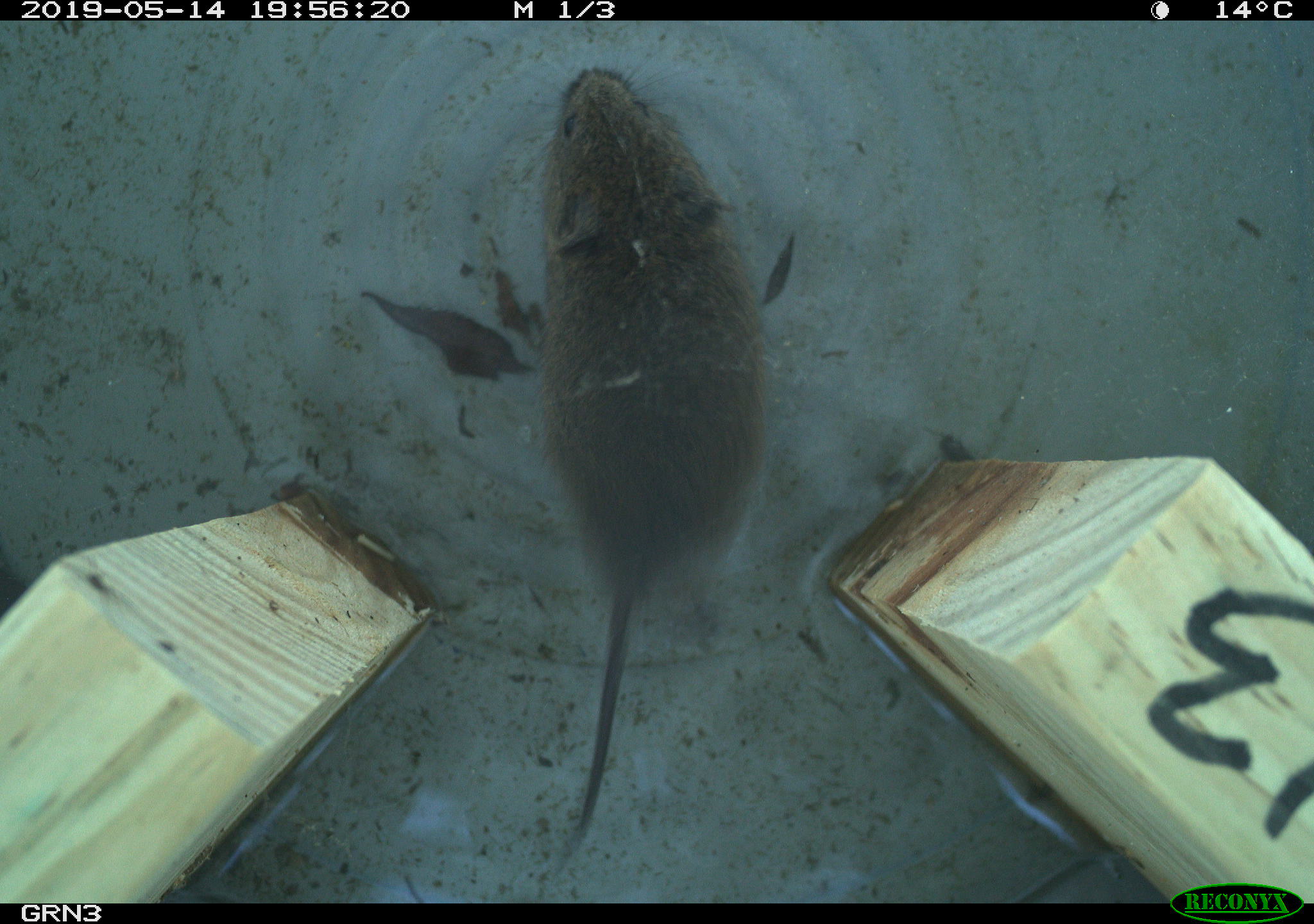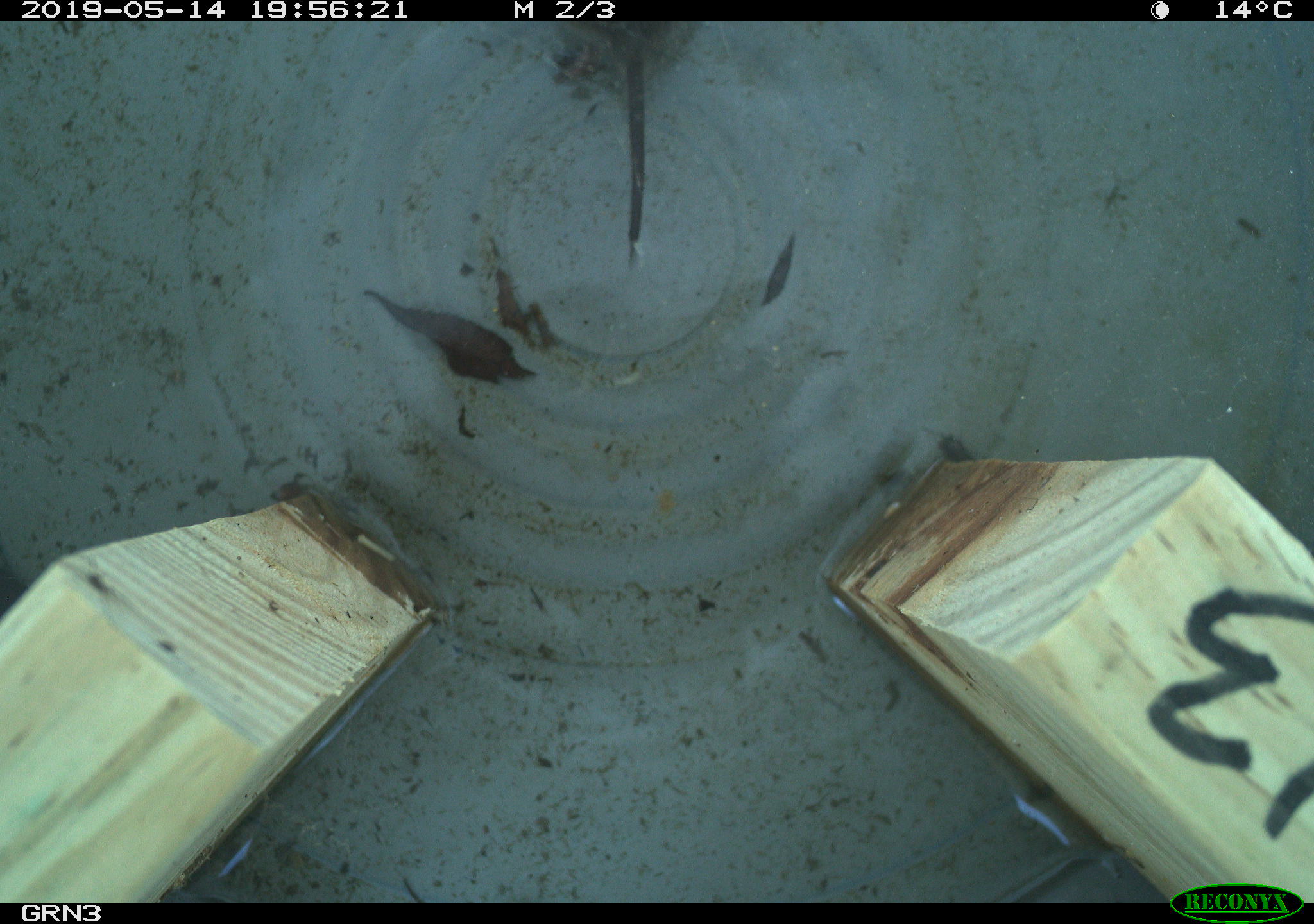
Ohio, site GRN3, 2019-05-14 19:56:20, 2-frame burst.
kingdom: Animalia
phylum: Chordata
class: Mammalia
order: Rodentia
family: Cricetidae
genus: Microtus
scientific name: Microtus pennsylvanicus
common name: meadow vole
Meadow vole (Microtus pennsylvanicus).